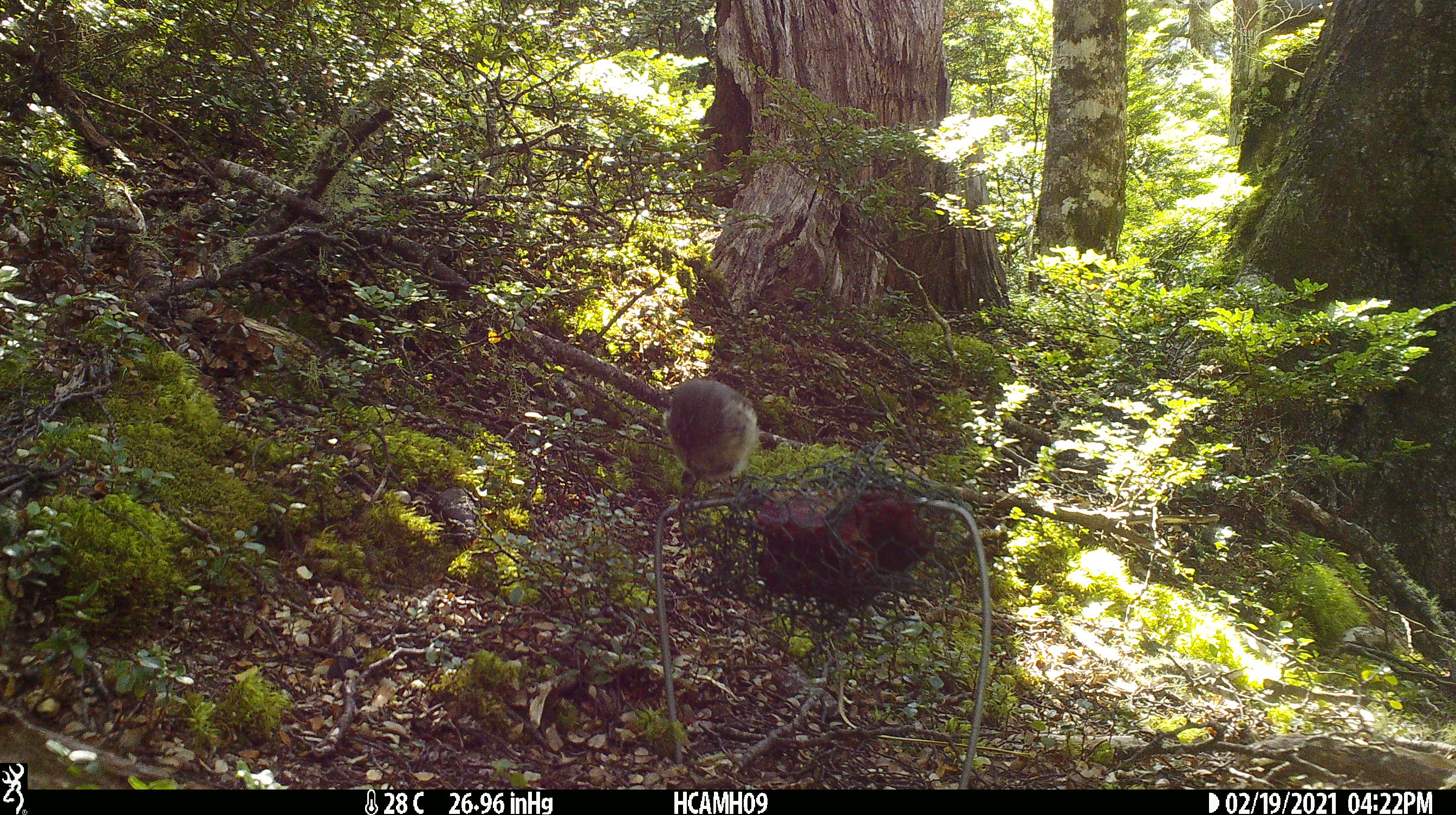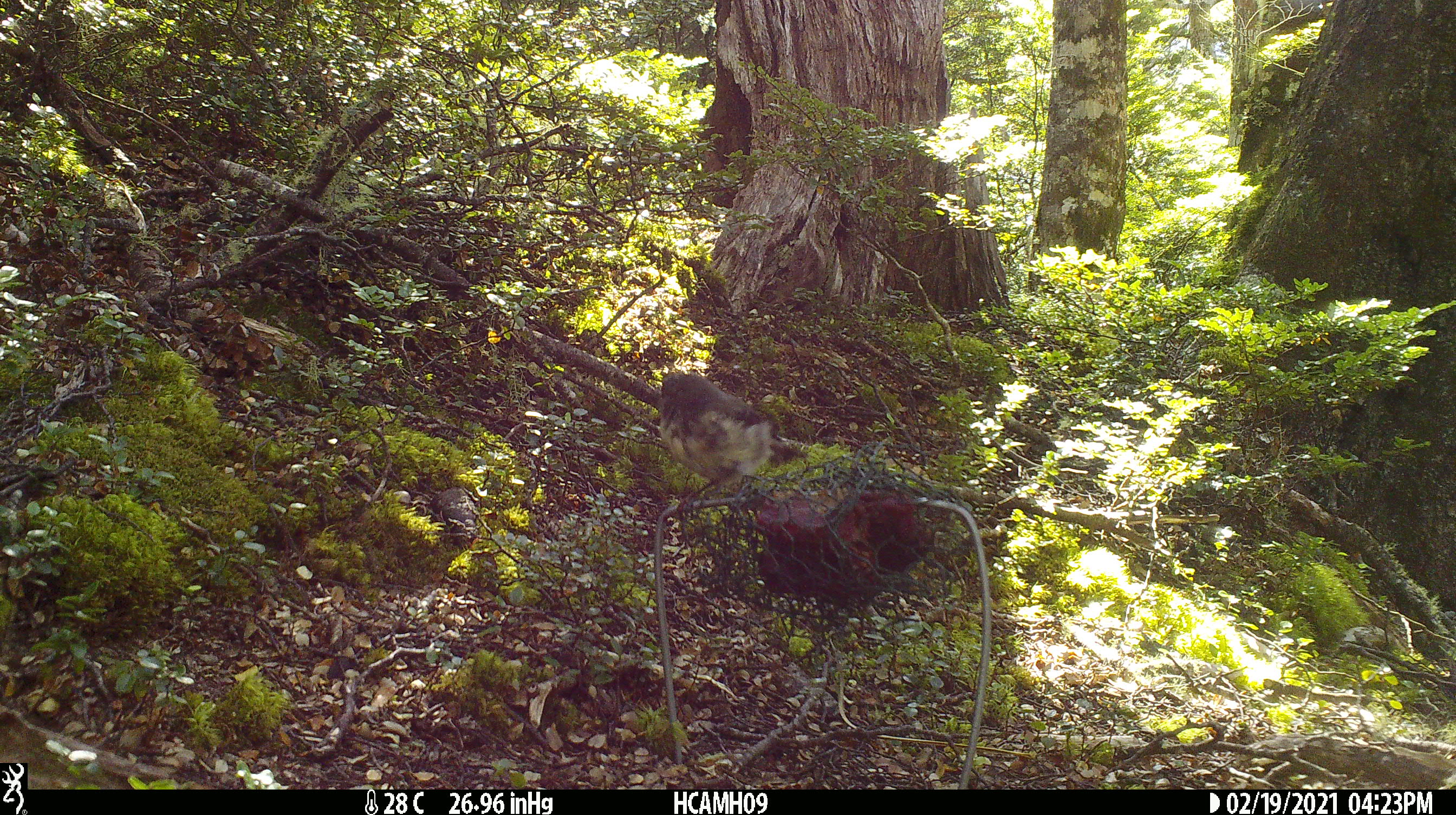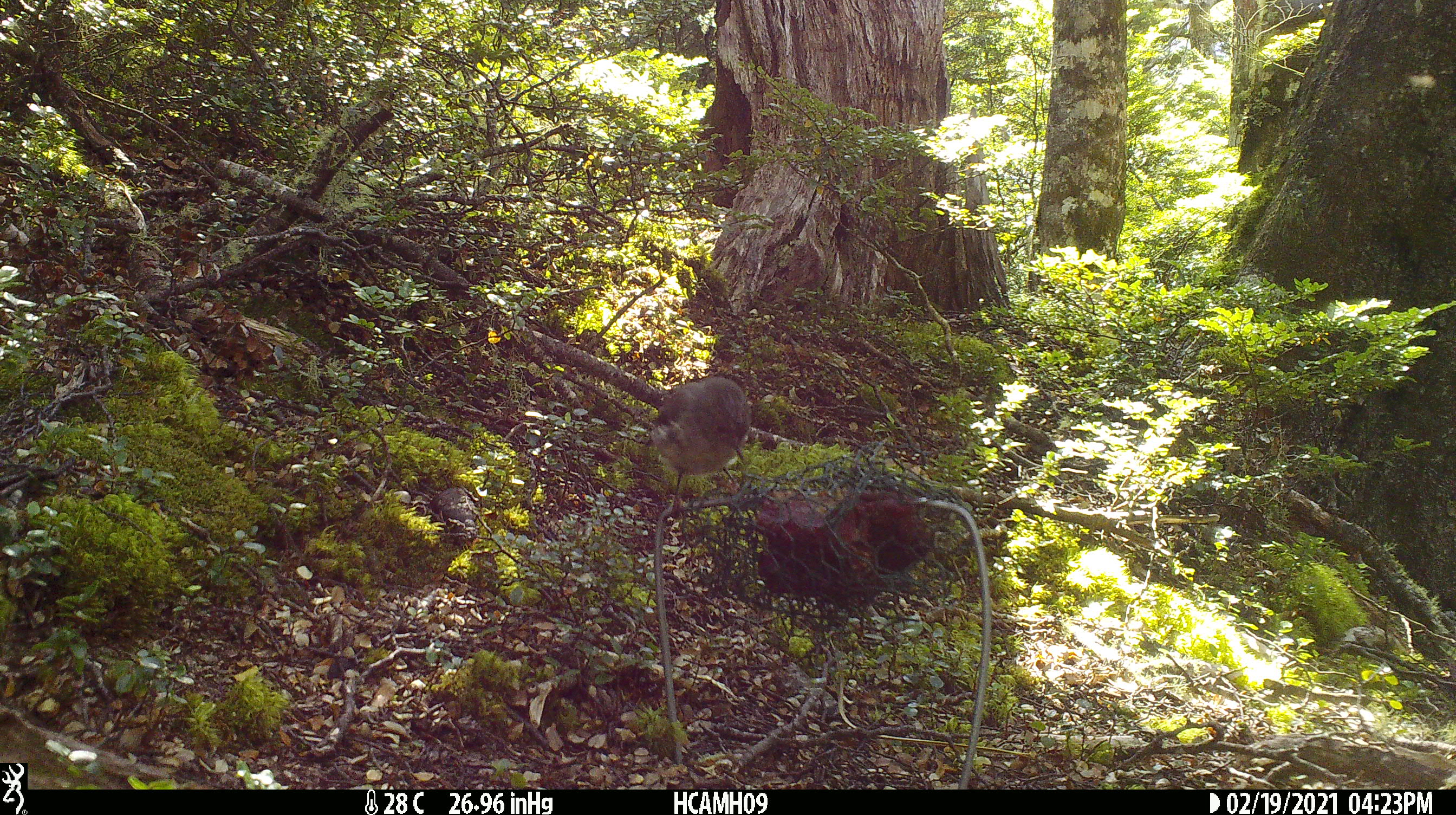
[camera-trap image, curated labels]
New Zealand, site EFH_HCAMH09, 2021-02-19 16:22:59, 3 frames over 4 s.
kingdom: Animalia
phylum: Chordata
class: Aves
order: Passeriformes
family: Petroicidae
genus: Petroica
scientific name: Petroica macrocephala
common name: tomtit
Tomtit (Petroica macrocephala).